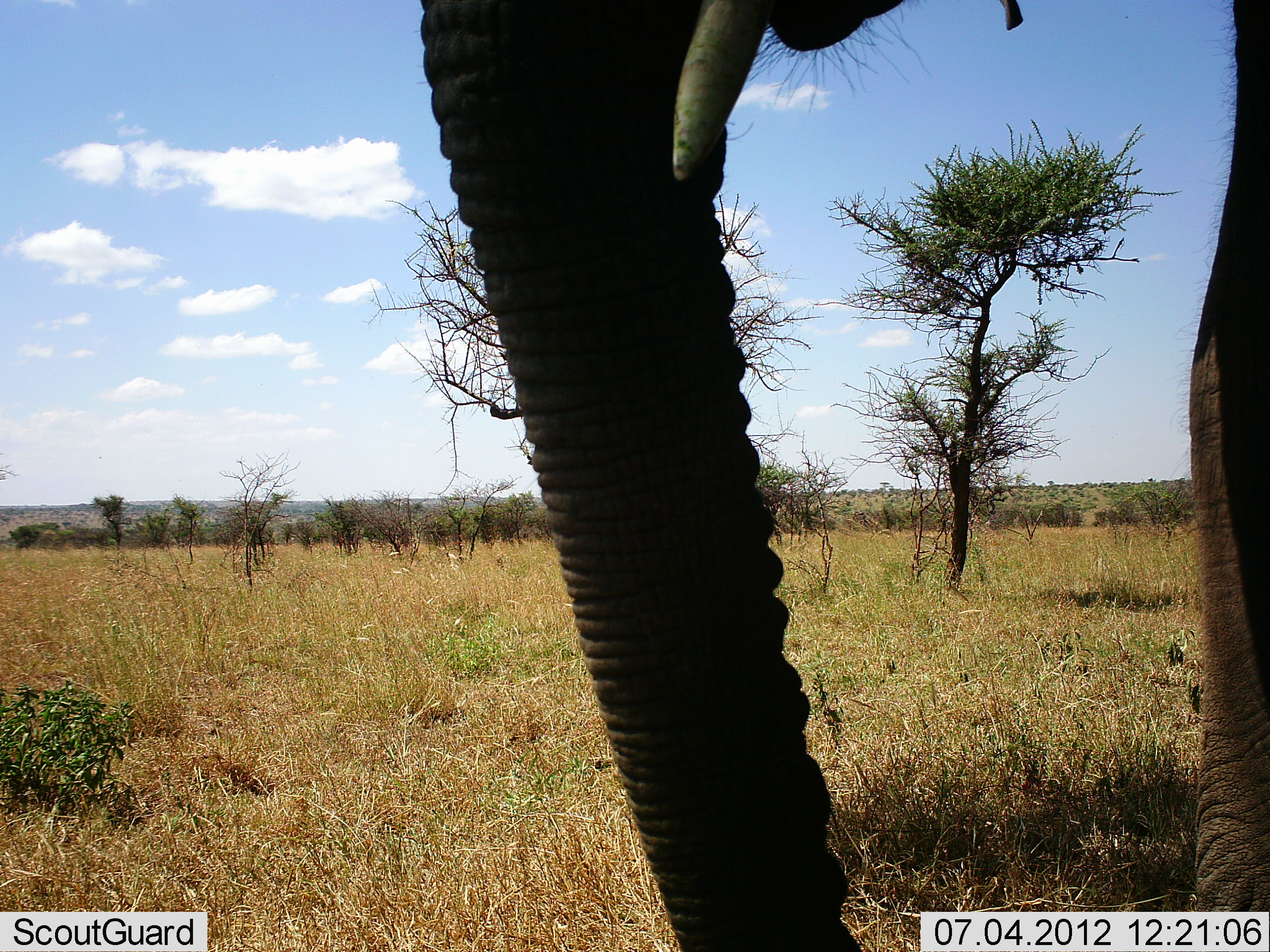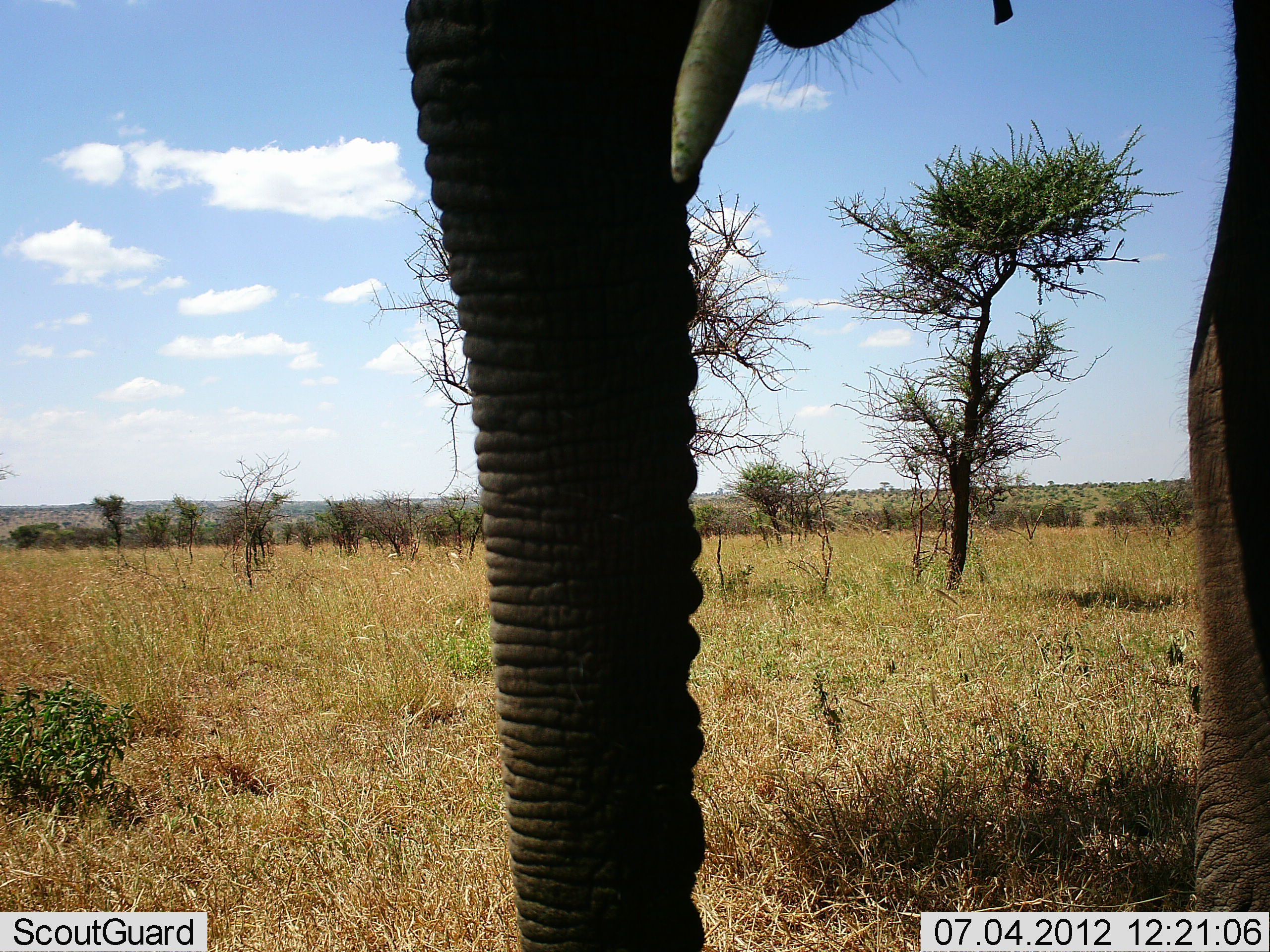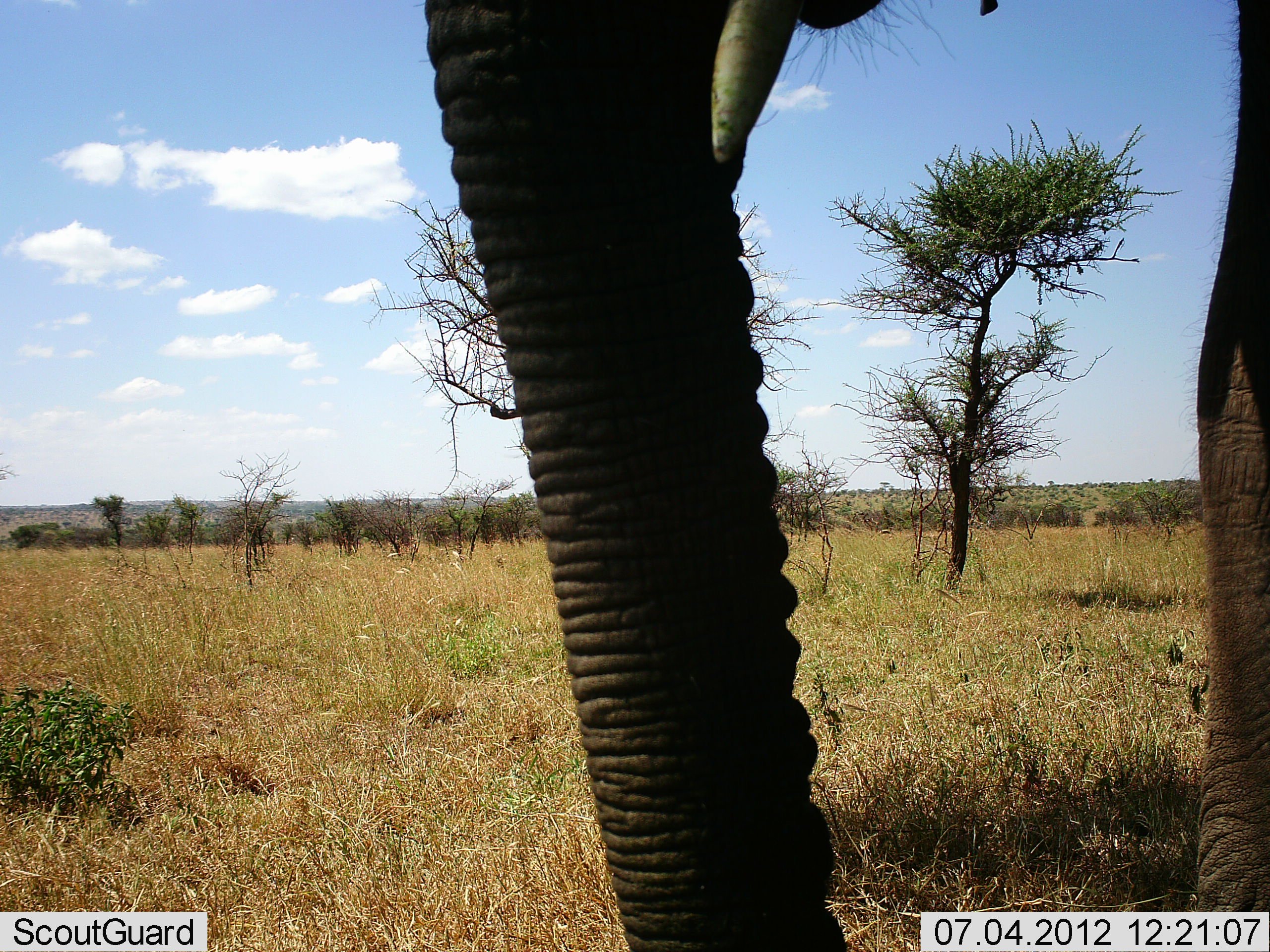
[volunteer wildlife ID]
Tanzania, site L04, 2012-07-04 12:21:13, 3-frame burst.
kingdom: Animalia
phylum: Chordata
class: Mammalia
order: Proboscidea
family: Elephantidae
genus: Loxodonta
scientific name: Loxodonta africana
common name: african bush elephant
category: elephant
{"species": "elephant (african bush elephant) (Loxodonta africana)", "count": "1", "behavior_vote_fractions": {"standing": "90%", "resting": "0%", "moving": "10%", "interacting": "0%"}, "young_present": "0%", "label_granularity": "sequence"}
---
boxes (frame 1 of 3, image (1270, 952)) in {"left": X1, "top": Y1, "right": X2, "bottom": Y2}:
animal: {"left": 420, "top": 0, "right": 1270, "bottom": 522}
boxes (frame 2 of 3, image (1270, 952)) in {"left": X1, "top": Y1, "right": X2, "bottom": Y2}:
animal: {"left": 405, "top": 1, "right": 1269, "bottom": 659}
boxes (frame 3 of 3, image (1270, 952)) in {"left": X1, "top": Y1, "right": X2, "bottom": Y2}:
animal: {"left": 424, "top": 2, "right": 1269, "bottom": 673}